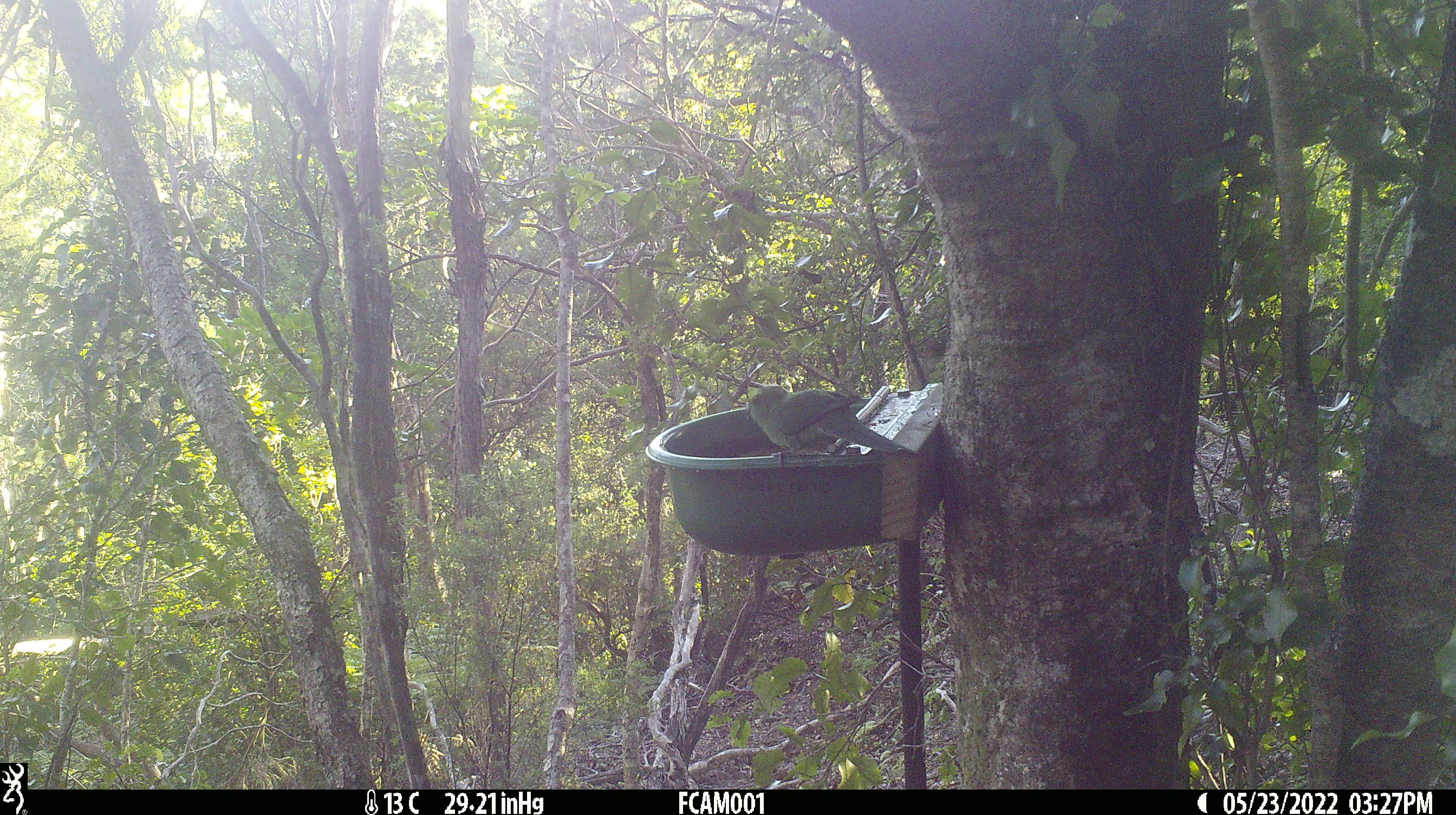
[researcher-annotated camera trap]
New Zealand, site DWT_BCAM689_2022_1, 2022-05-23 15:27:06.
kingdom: Animalia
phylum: Chordata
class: Aves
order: Psittaciformes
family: Psittaculidae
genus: Cyanoramphus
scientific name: Cyanoramphus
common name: parakeet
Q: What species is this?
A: Parakeet (Cyanoramphus).